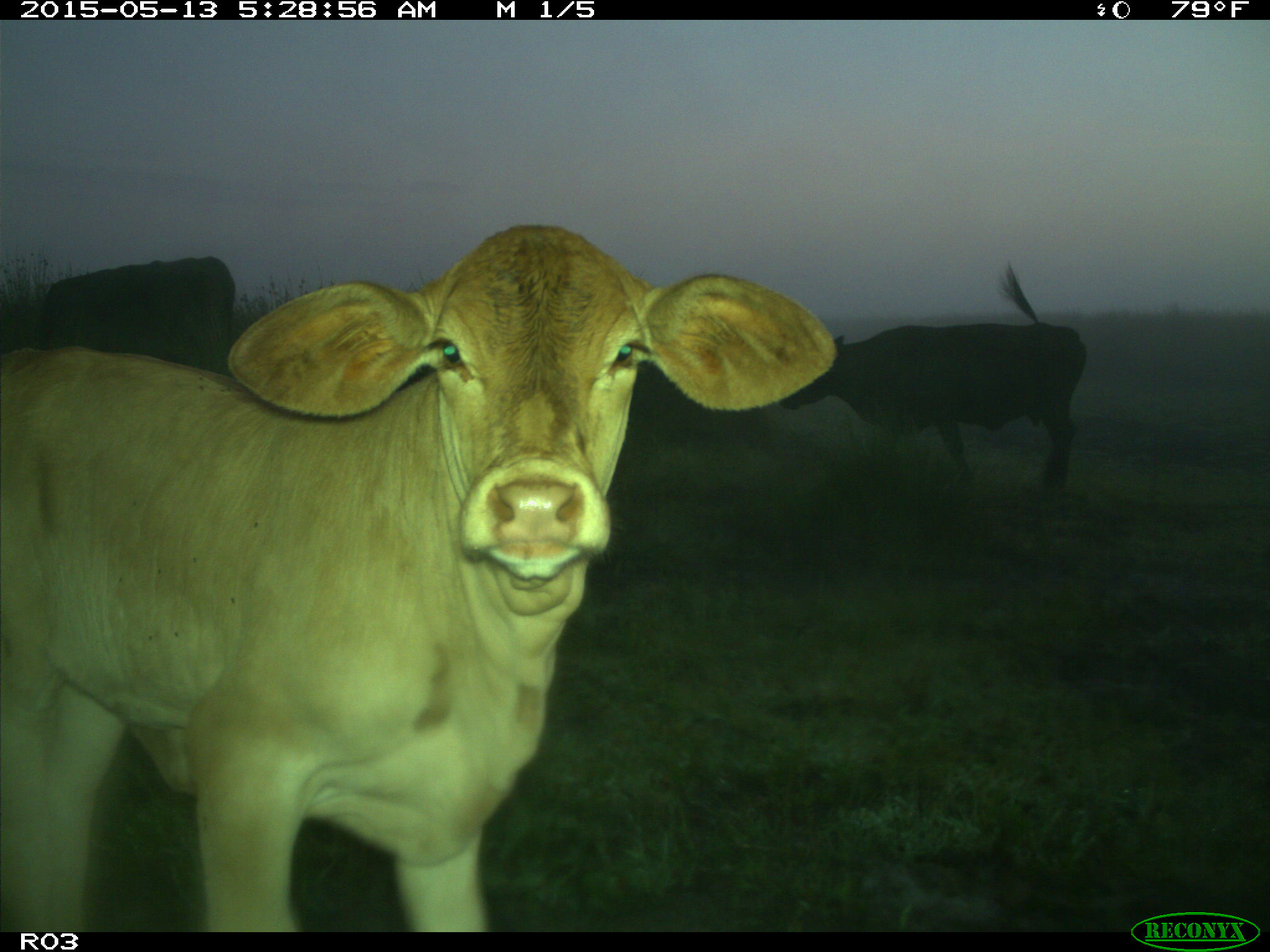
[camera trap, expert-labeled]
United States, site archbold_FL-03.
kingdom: Animalia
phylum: Chordata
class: Mammalia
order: Artiodactyla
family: Bovidae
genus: Bos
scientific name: Bos taurus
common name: domestic cow